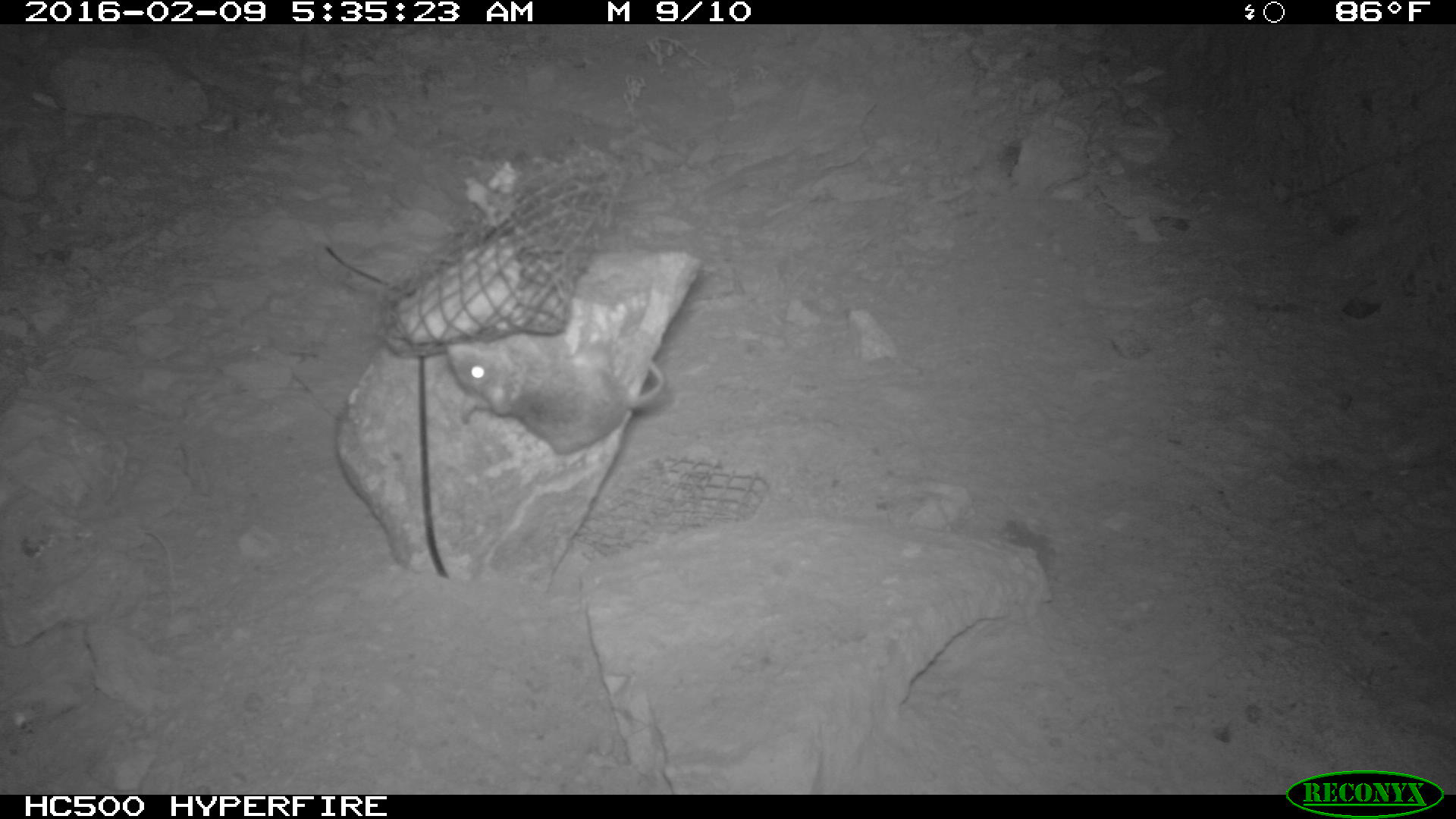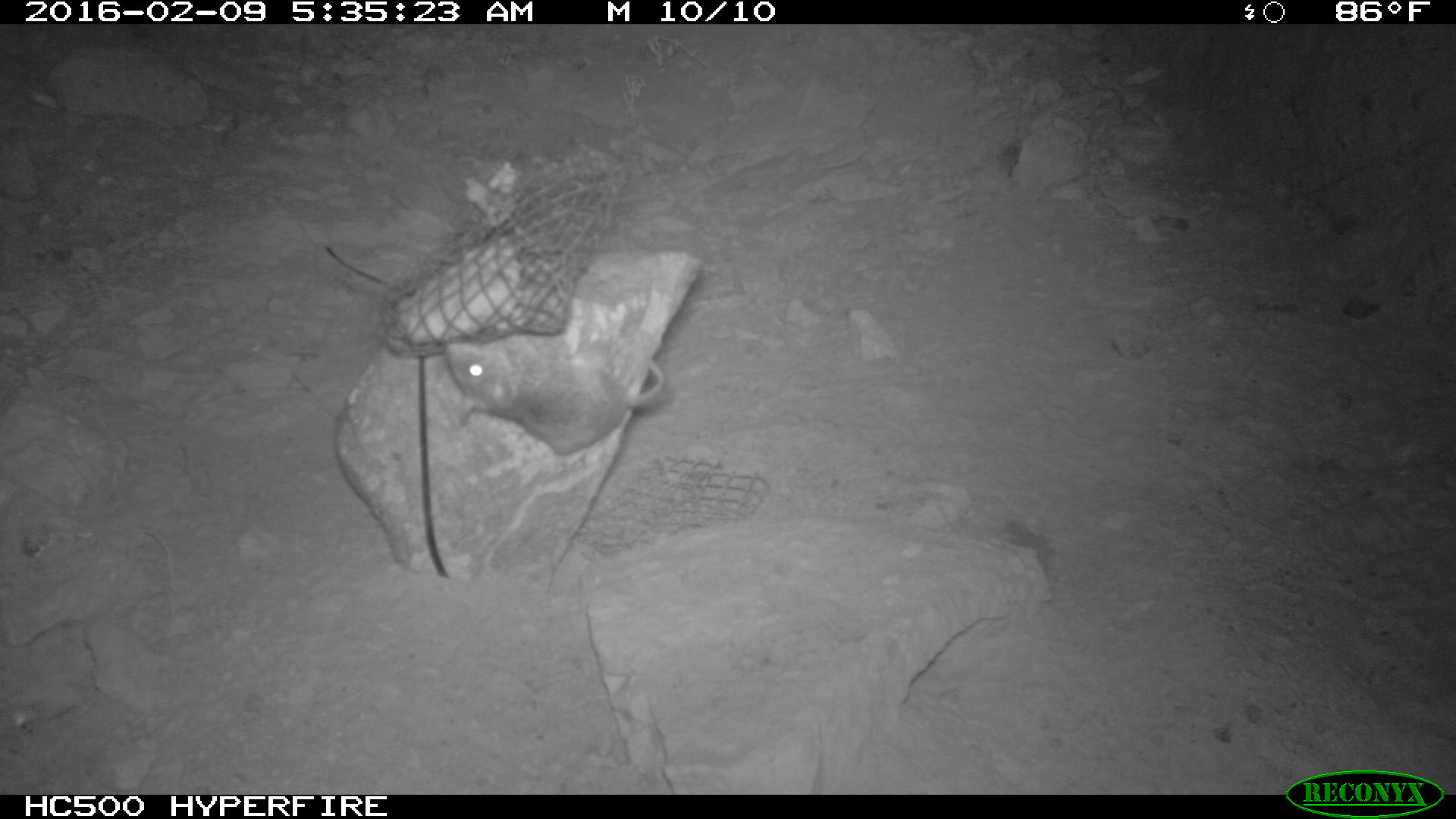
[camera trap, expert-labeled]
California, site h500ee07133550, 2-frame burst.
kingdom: Animalia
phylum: Chordata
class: Mammalia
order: Rodentia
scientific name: Rodentia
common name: rodent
Rodent (Rodentia).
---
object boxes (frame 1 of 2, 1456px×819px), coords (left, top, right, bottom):
rodent: (446, 340, 666, 453)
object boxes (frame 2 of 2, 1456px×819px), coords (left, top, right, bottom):
rodent: (443, 328, 667, 453)